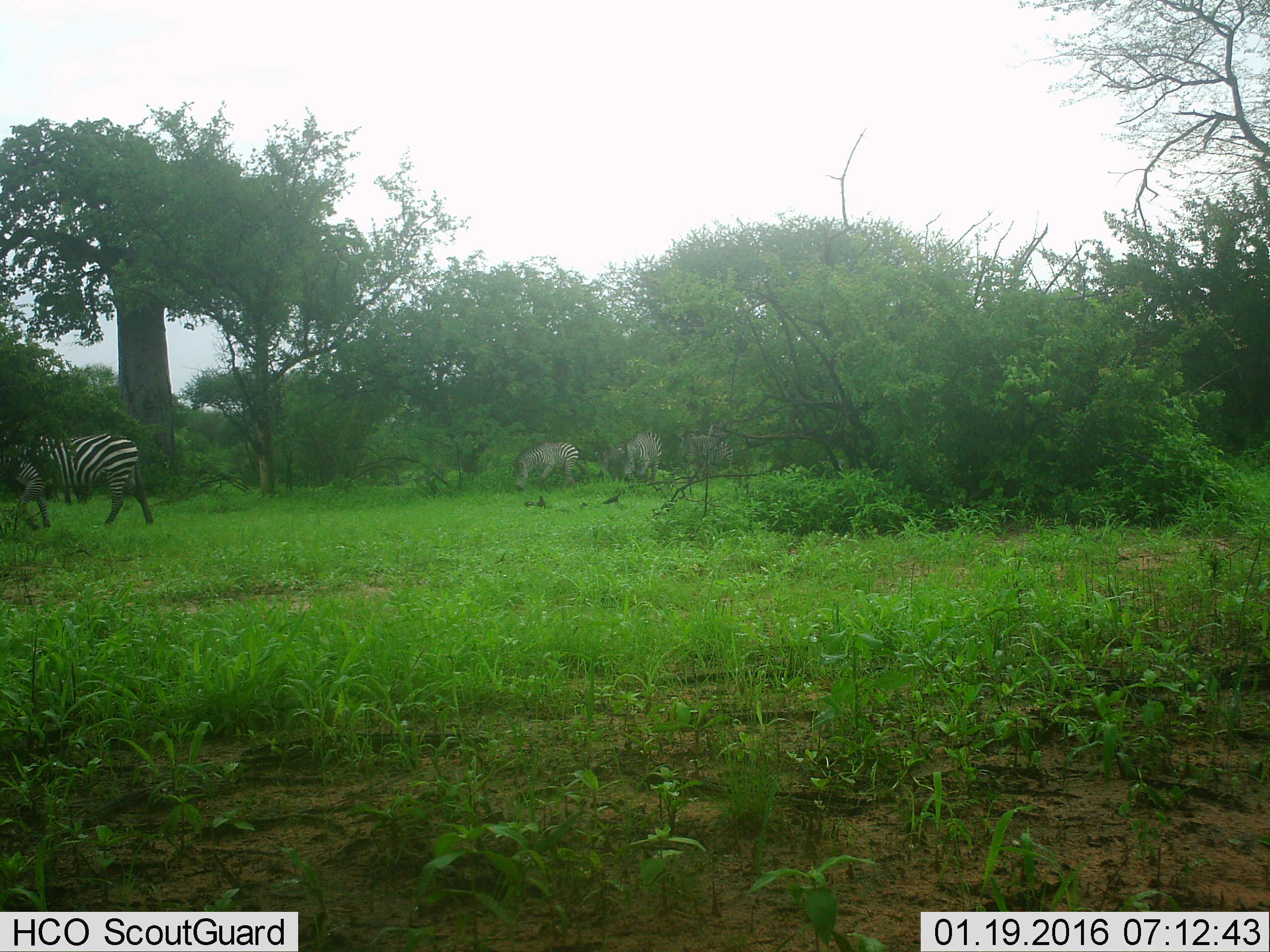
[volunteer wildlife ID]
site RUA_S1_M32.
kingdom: Animalia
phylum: Chordata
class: Mammalia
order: Perissodactyla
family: Equidae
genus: Equus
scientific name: Equus quagga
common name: plains zebra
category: zebraplains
Zebraplains (plains zebra) (Equus quagga), count 4. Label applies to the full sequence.